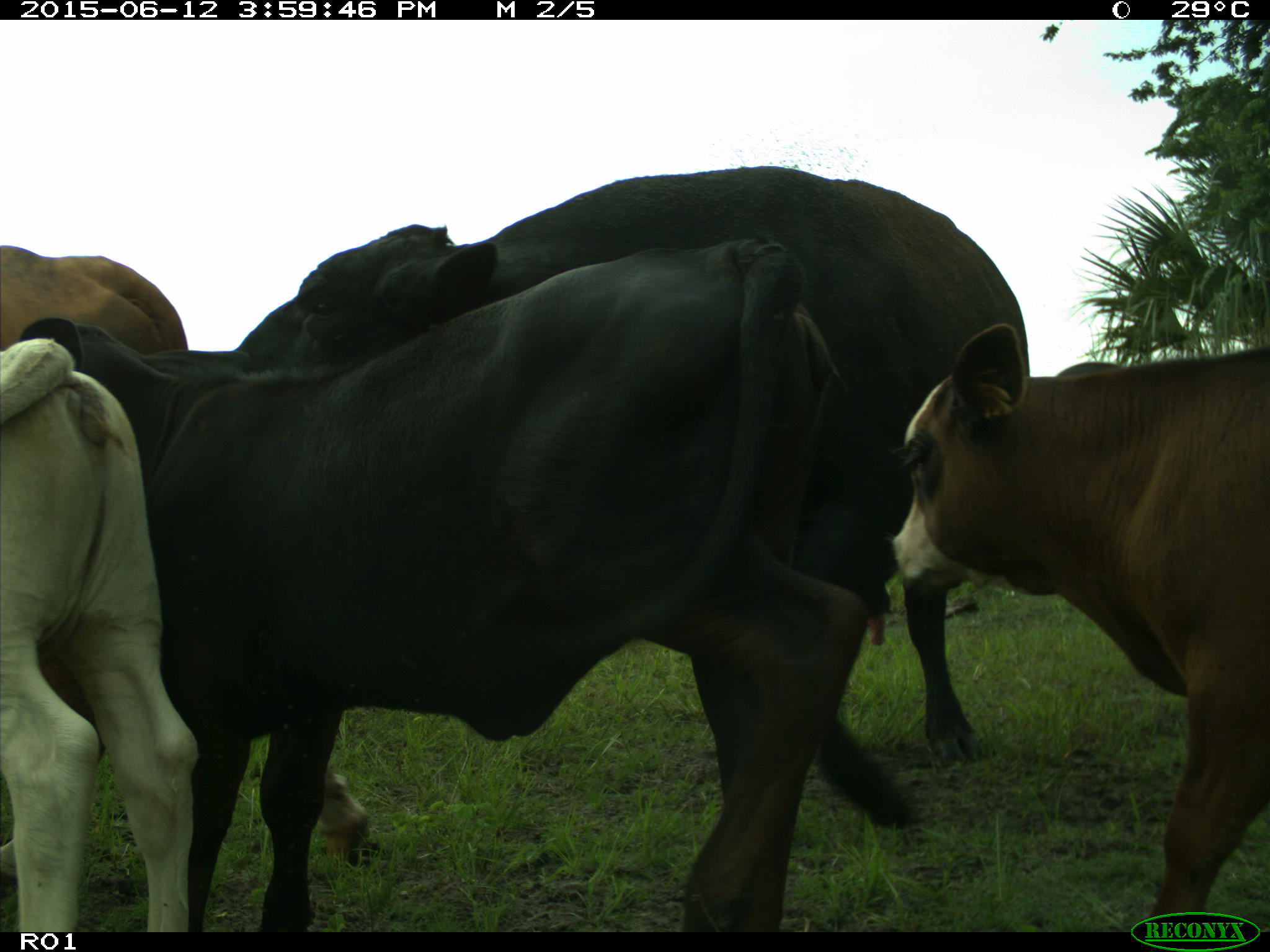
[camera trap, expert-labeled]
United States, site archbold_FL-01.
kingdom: Animalia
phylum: Chordata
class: Mammalia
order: Artiodactyla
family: Bovidae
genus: Bos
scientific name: Bos taurus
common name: domestic cow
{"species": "Bos taurus (domestic cow)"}